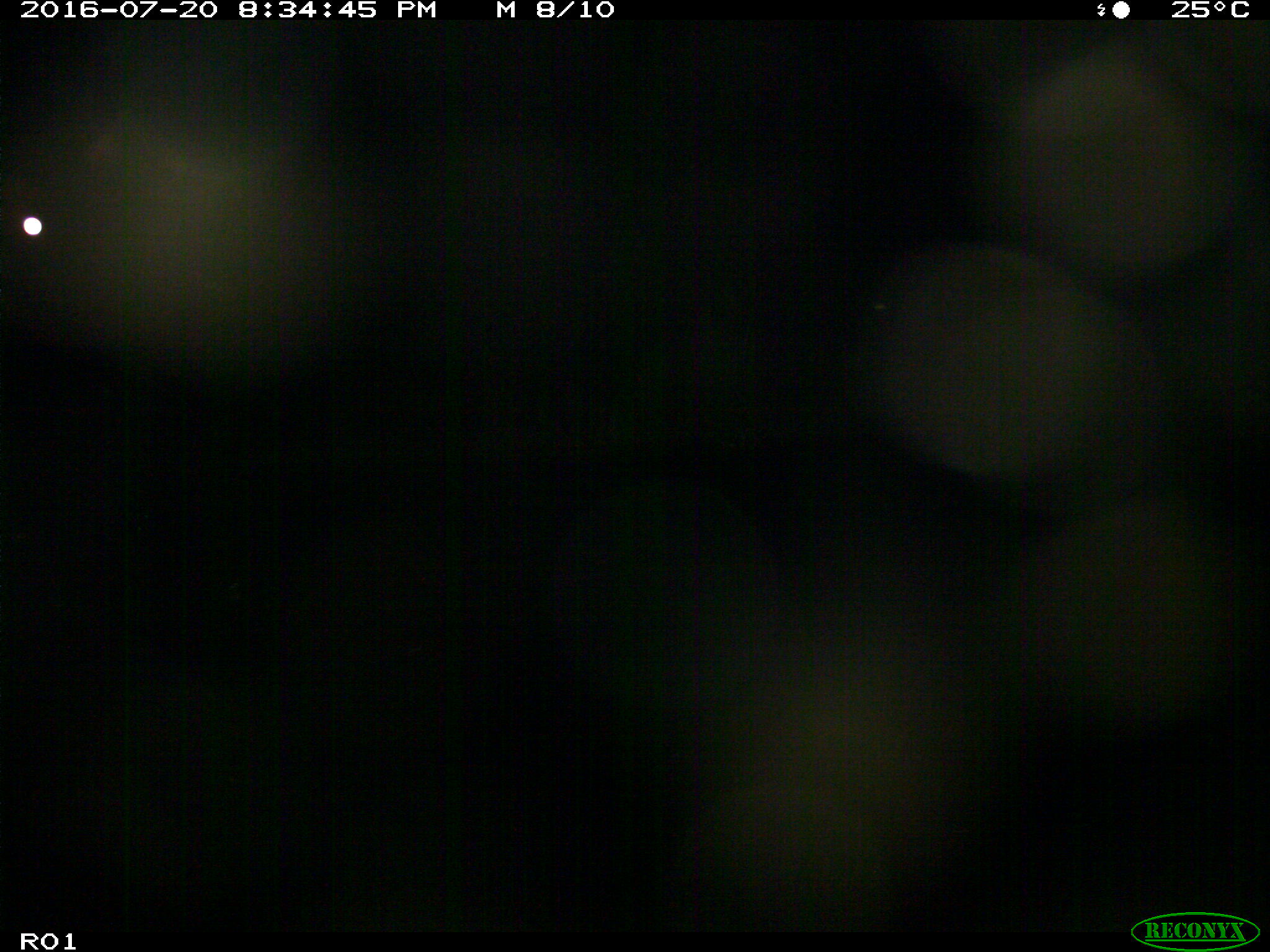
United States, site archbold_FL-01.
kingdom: Animalia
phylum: Chordata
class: Mammalia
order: Artiodactyla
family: Bovidae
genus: Bos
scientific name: Bos taurus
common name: domestic cow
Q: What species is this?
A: Bos taurus (domestic cow).